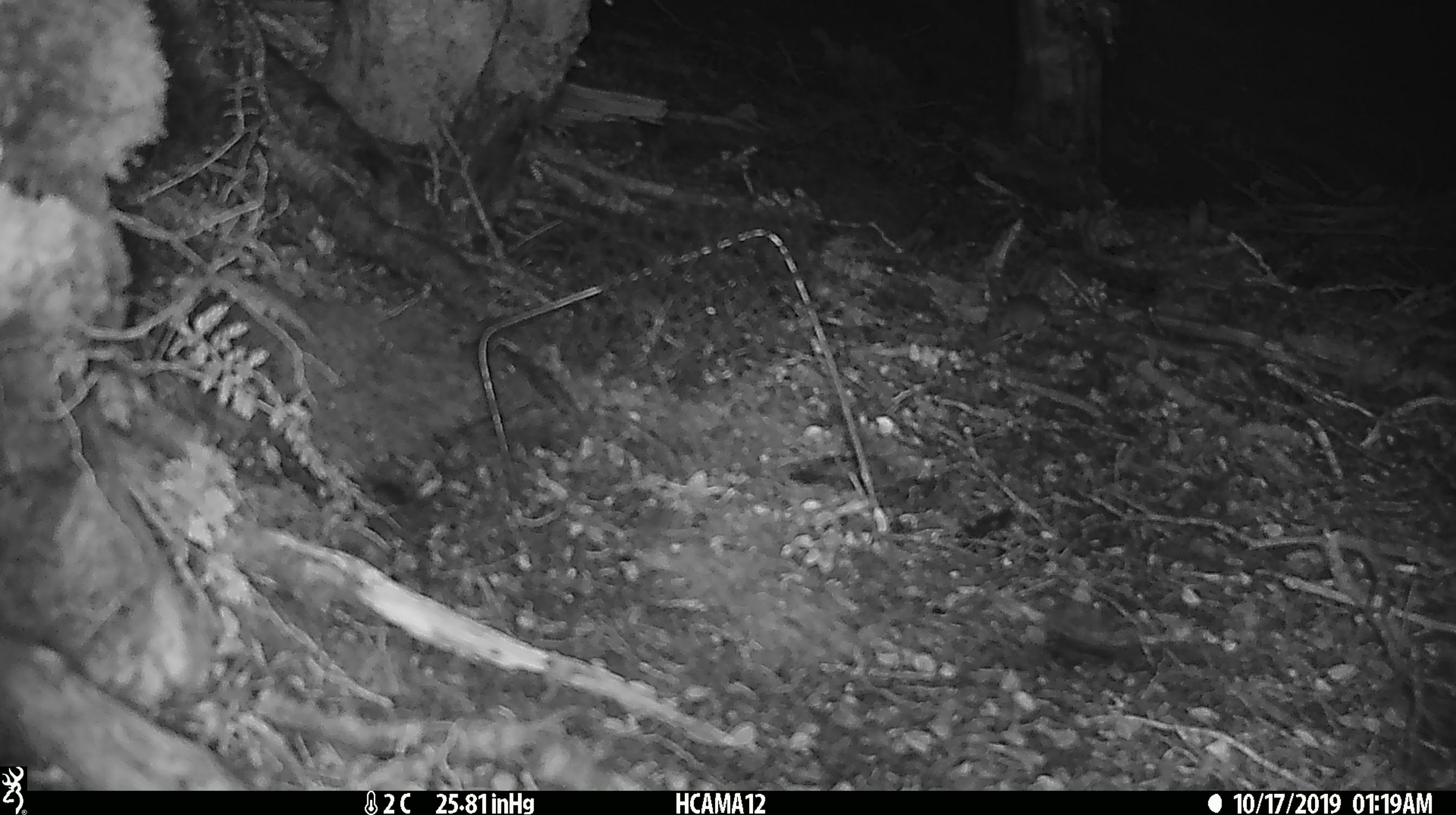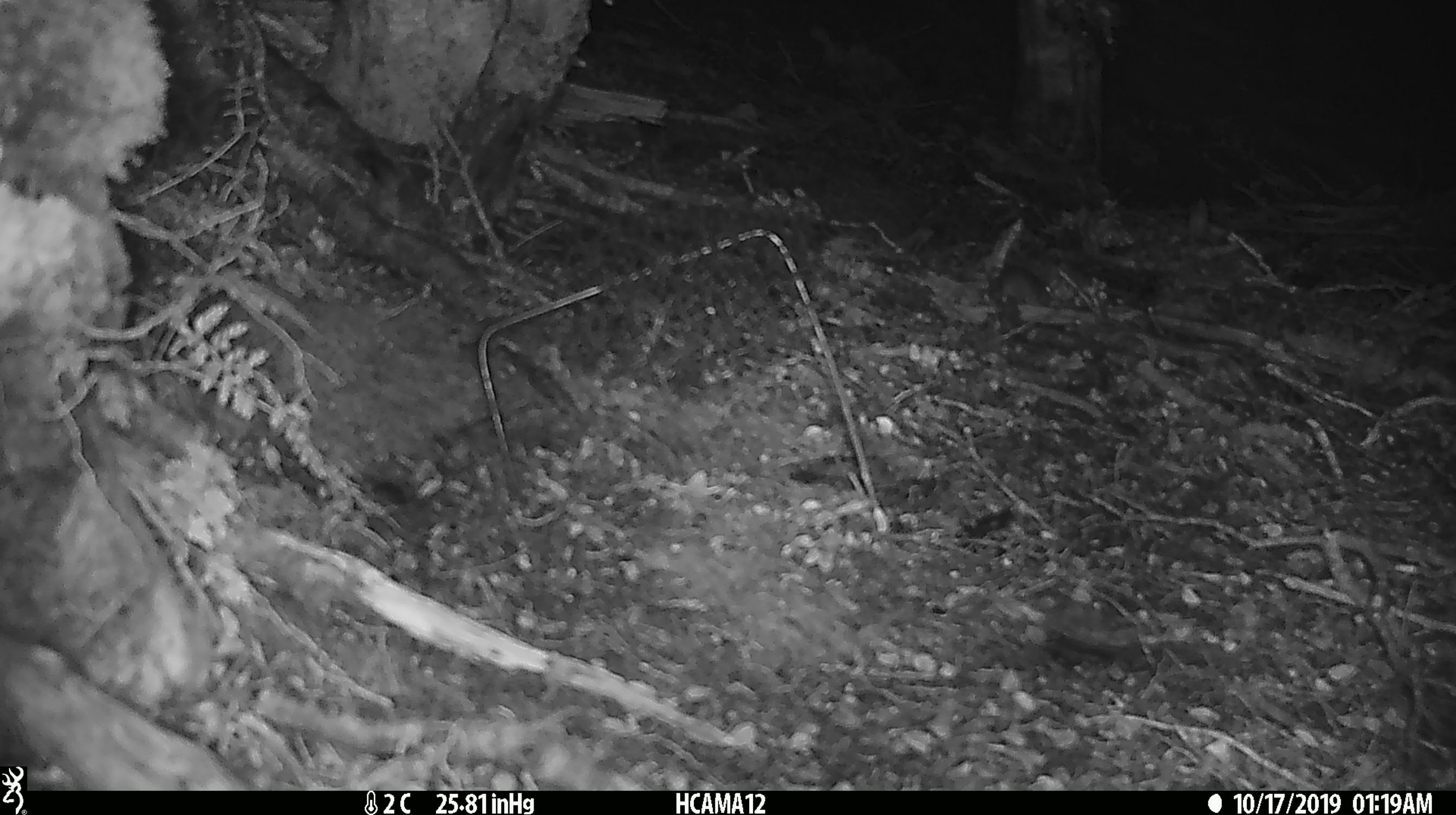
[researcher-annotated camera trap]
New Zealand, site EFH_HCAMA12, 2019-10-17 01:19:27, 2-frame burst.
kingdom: Animalia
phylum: Chordata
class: Mammalia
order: Rodentia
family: Muridae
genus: Mus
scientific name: Mus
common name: mouse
Mouse (Mus).